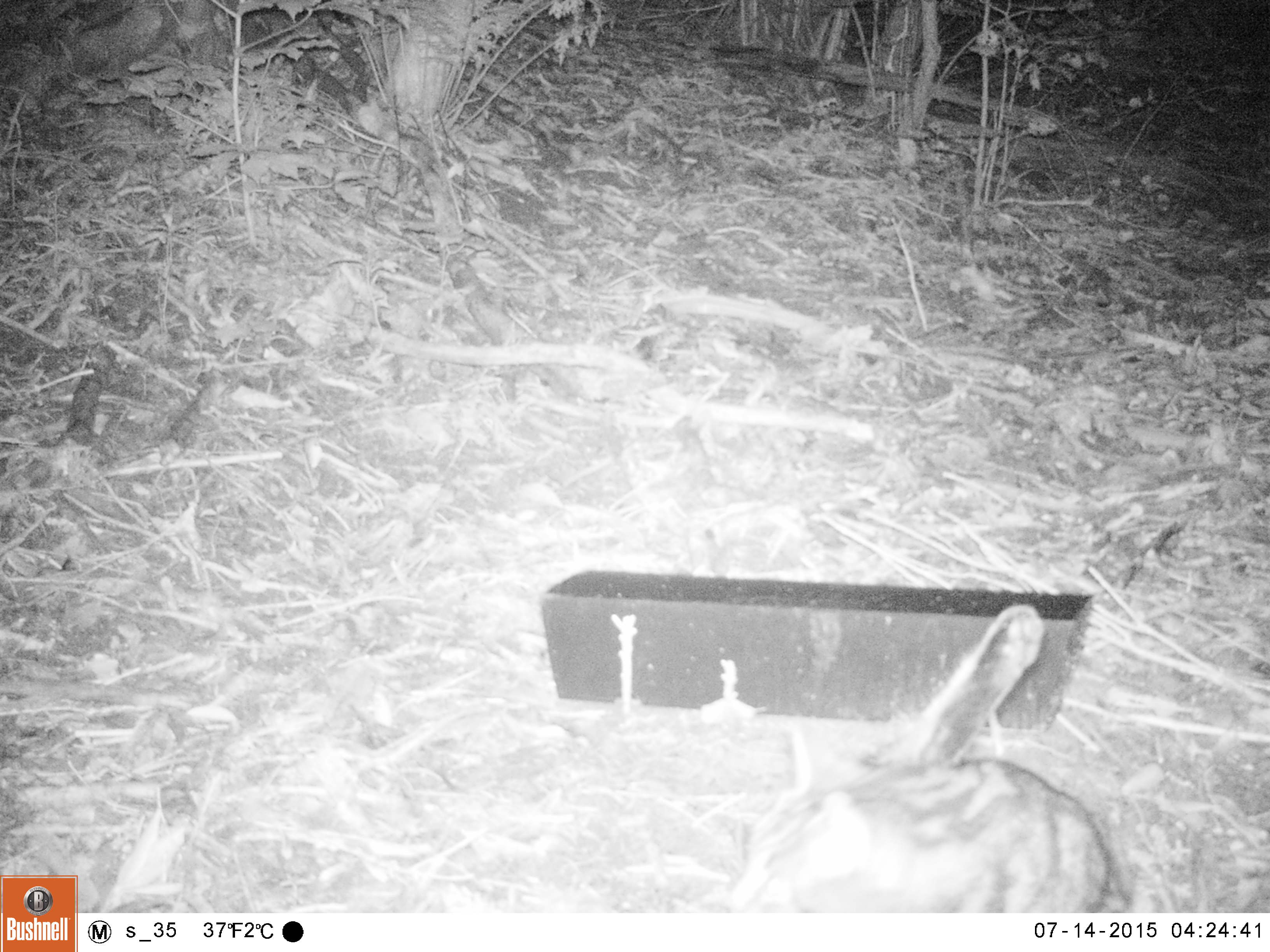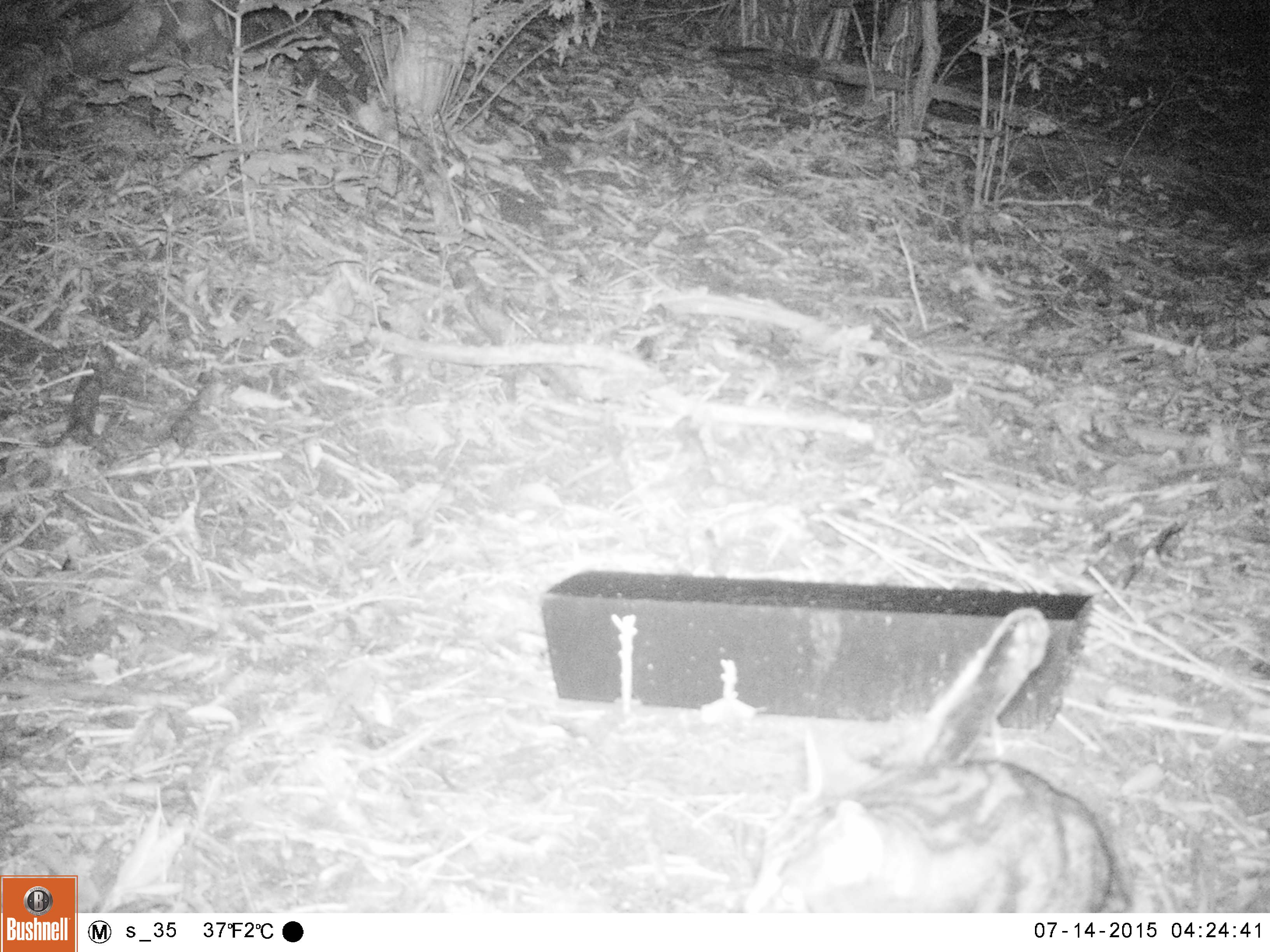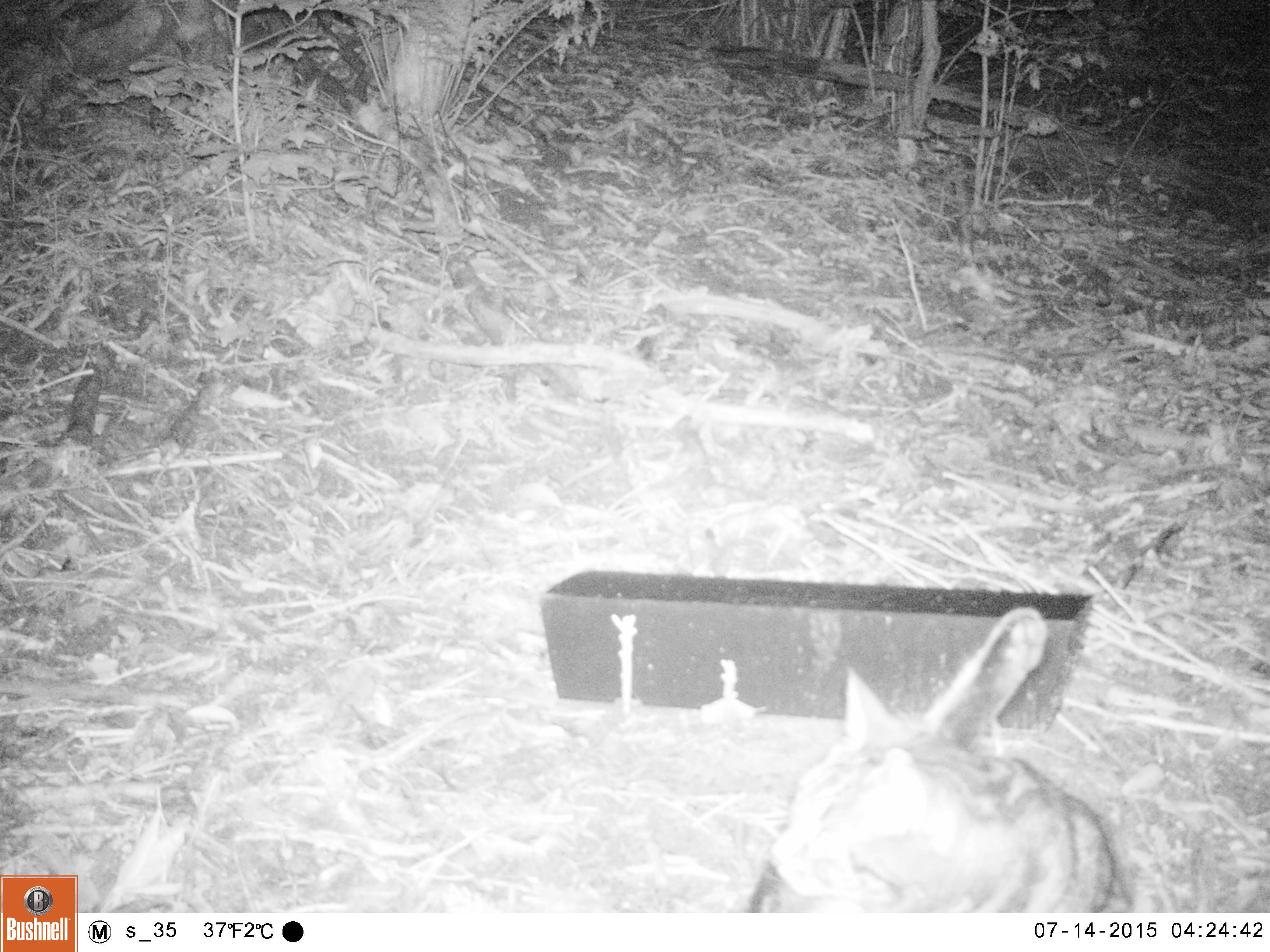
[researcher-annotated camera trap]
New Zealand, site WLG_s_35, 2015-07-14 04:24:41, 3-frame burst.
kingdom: Animalia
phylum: Chordata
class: Mammalia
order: Carnivora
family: Felidae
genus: Felis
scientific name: Felis catus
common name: domestic cat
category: cat